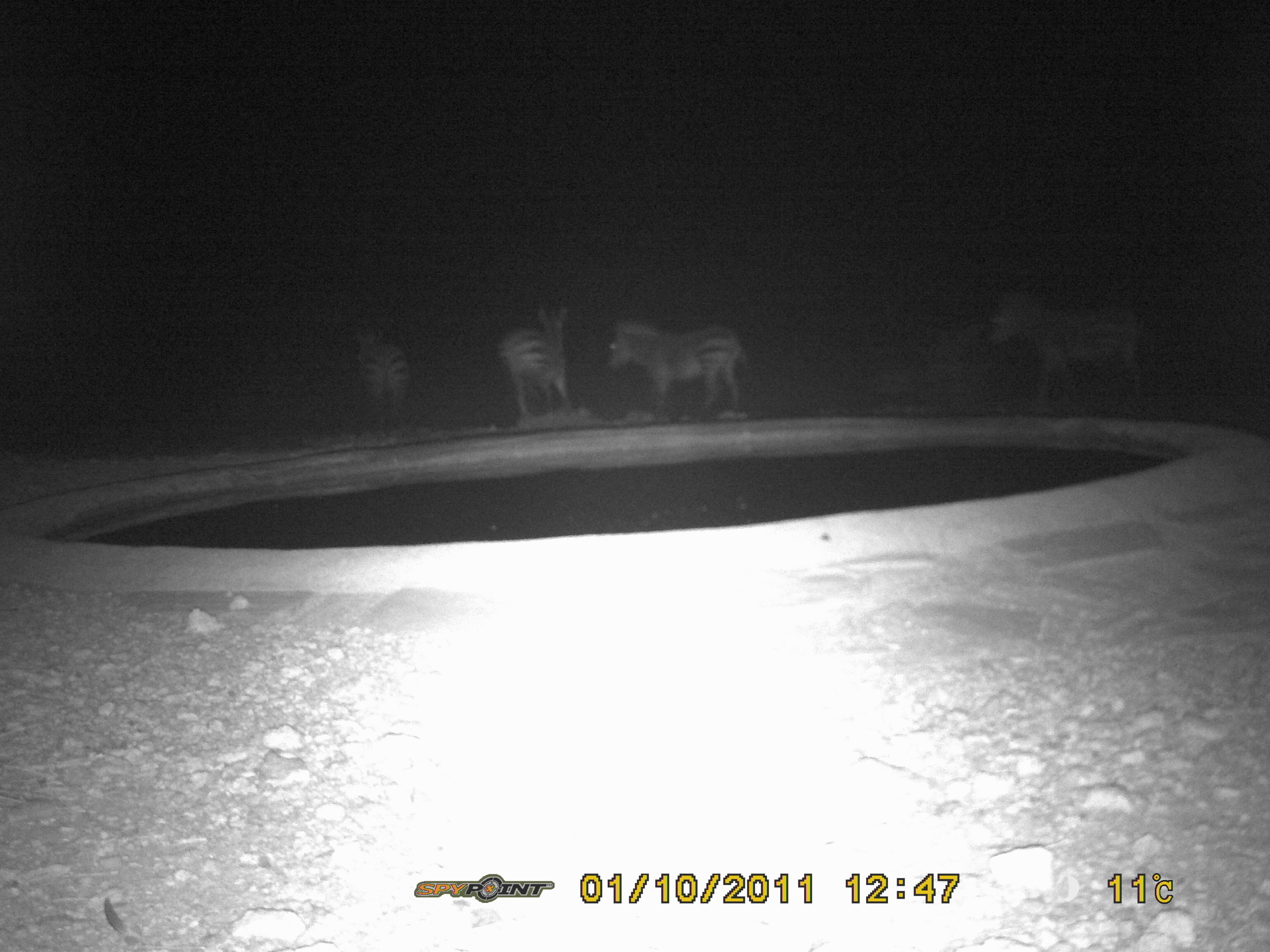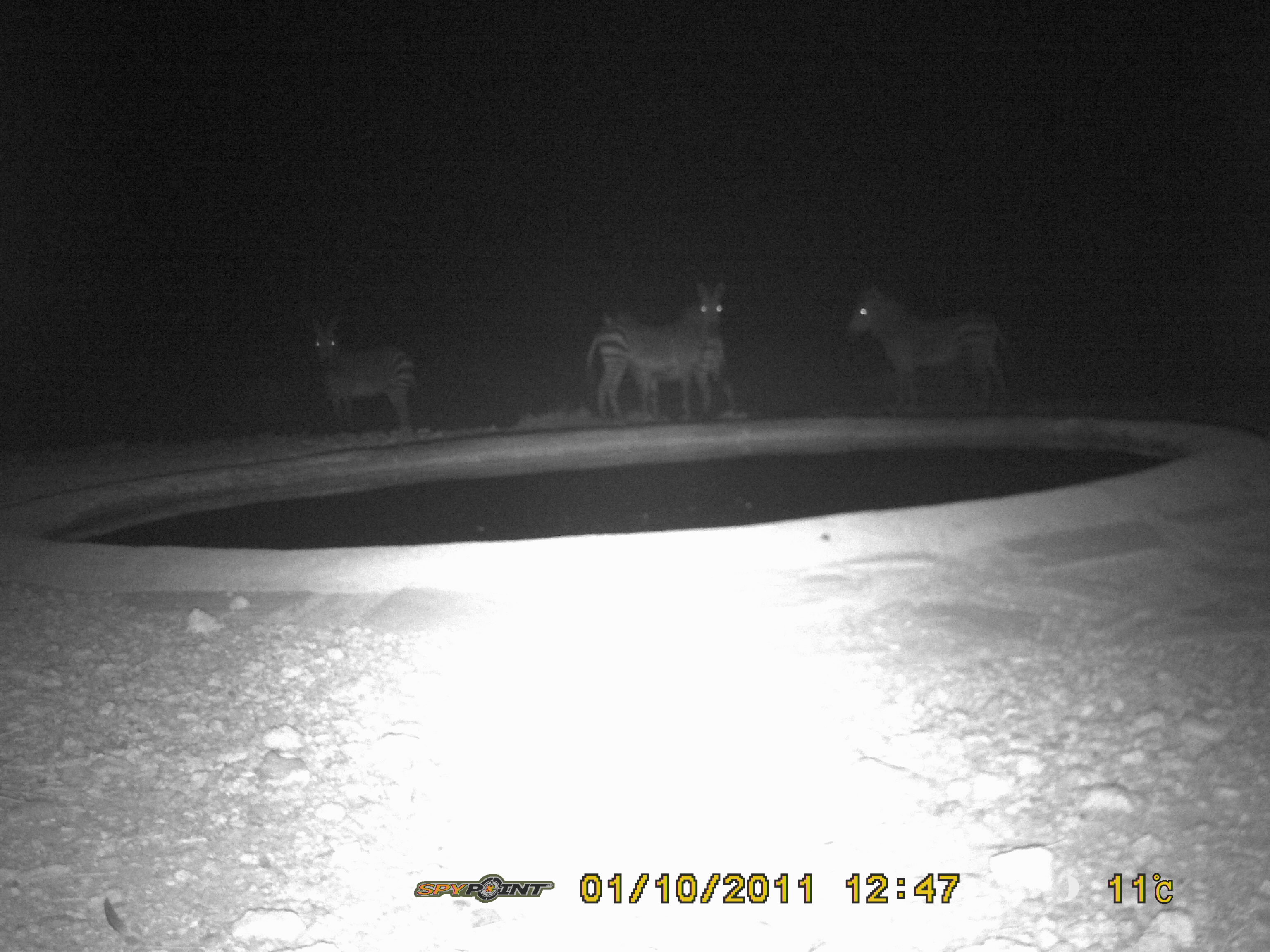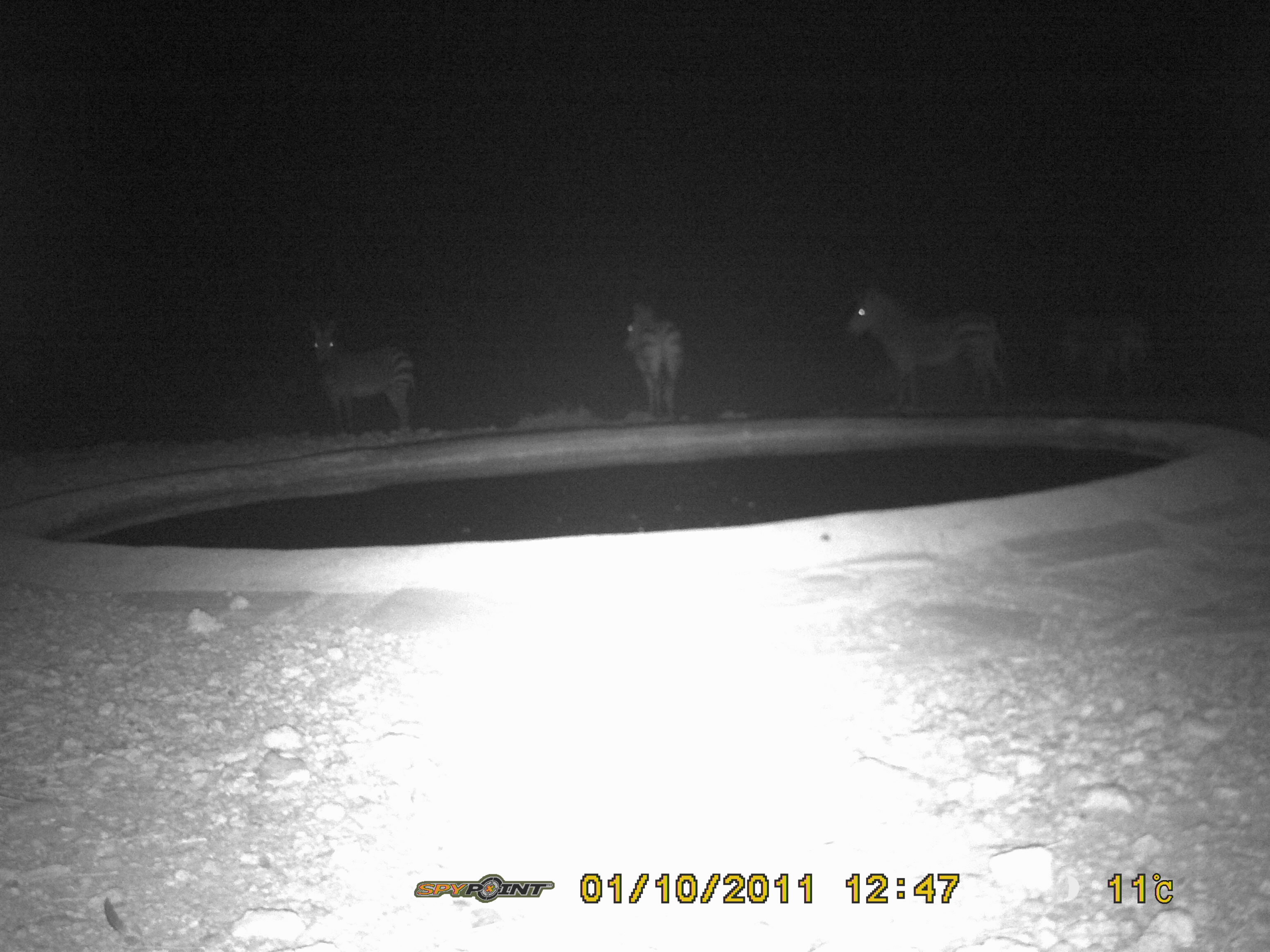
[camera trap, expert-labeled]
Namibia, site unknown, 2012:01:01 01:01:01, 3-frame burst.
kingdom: Animalia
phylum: Chordata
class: Mammalia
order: Perissodactyla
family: Equidae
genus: Equus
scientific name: Equus zebra hartmannae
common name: hartmann's mountain zebra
Equus zebra hartmannae (hartmann's mountain zebra).